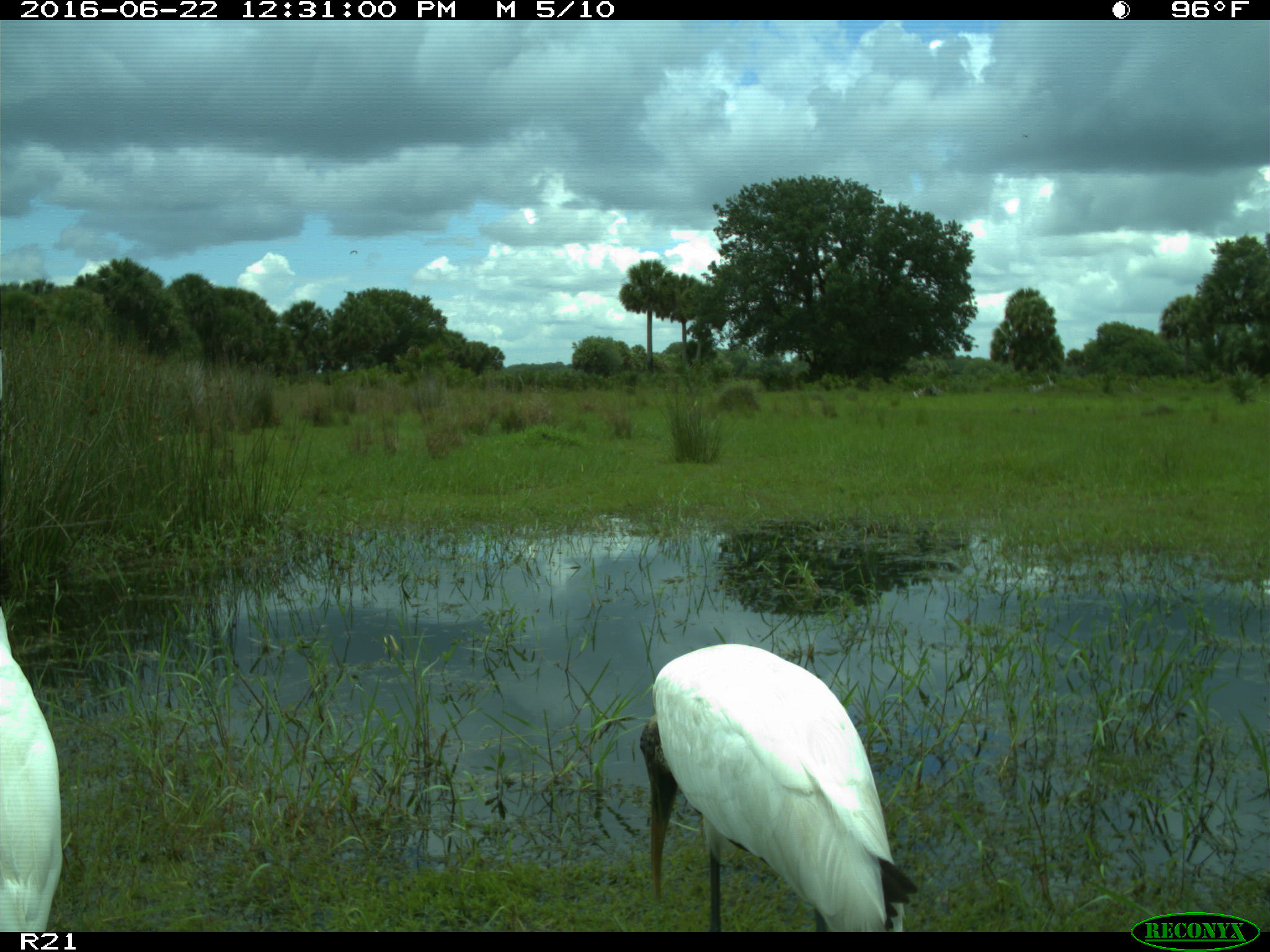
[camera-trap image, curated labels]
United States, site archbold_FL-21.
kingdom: Animalia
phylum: Chordata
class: Aves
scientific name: Aves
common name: birds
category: unidentified bird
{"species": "unidentified bird (birds) (Aves)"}